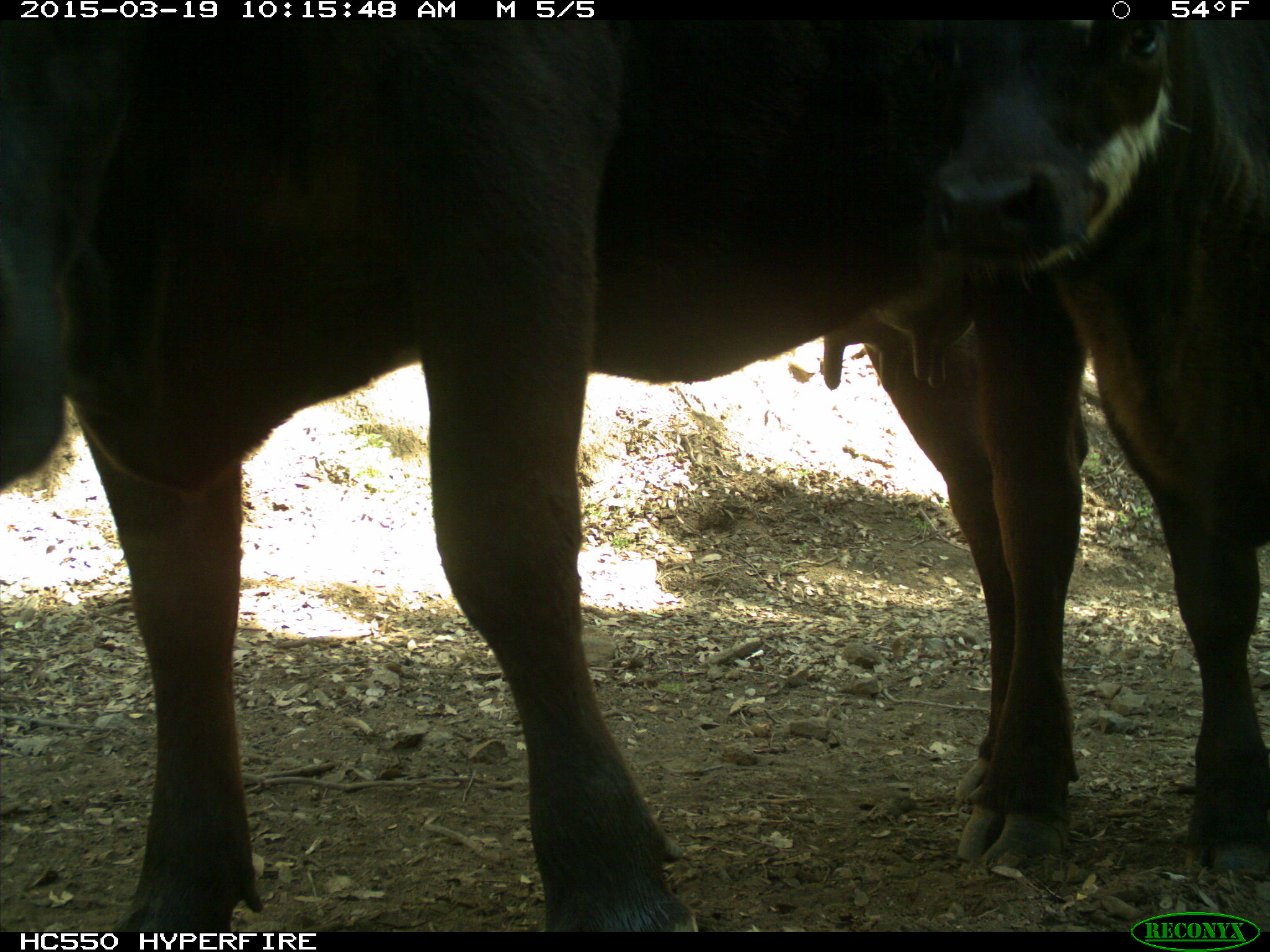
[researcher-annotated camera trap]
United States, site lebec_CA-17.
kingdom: Animalia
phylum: Chordata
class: Mammalia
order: Artiodactyla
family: Bovidae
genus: Bos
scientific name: Bos taurus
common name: domestic cow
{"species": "Bos taurus (domestic cow)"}